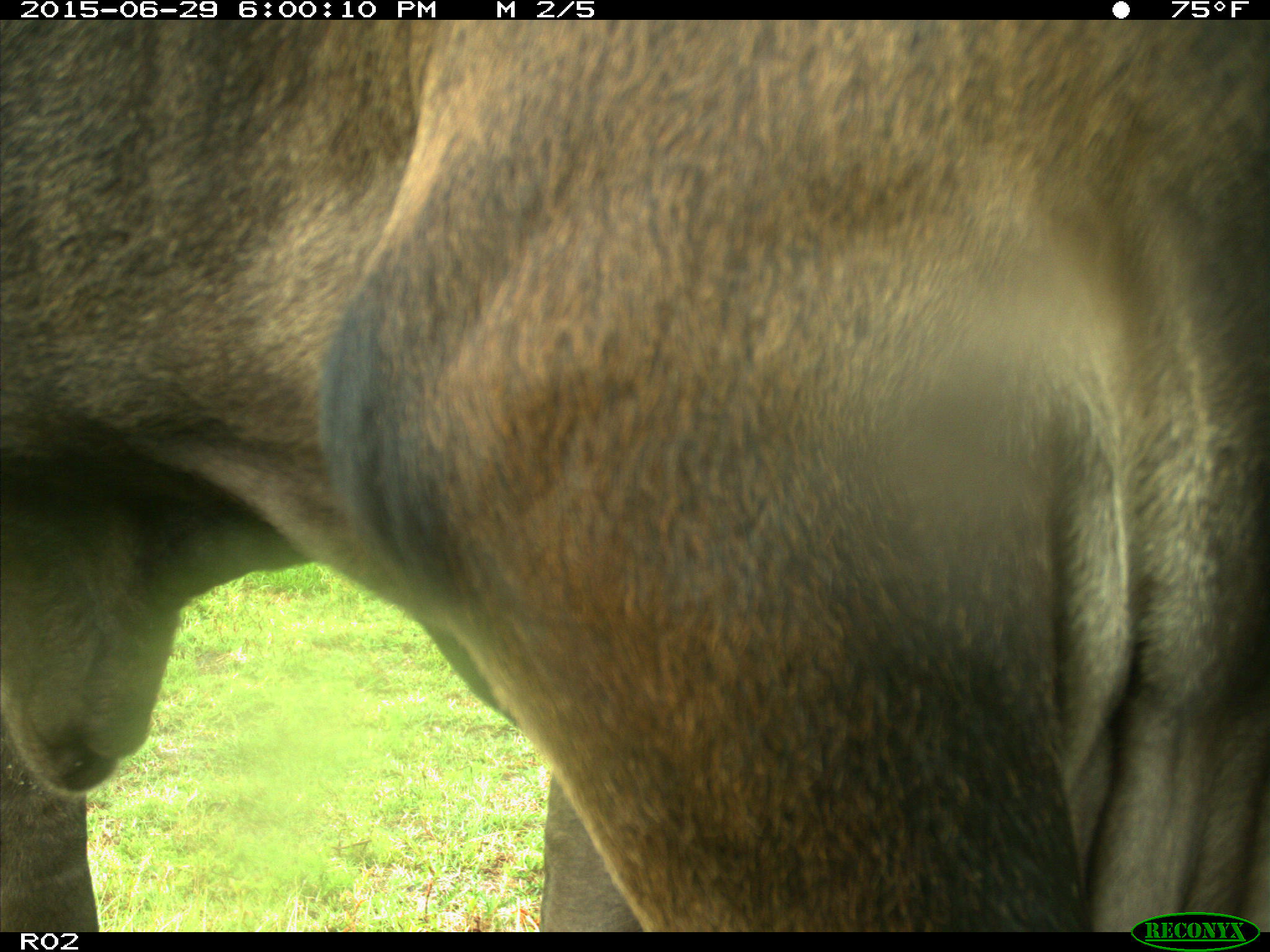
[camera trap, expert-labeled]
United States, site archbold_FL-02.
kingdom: Animalia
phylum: Chordata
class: Mammalia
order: Artiodactyla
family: Bovidae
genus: Bos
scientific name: Bos taurus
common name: domestic cow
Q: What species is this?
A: Bos taurus (domestic cow).